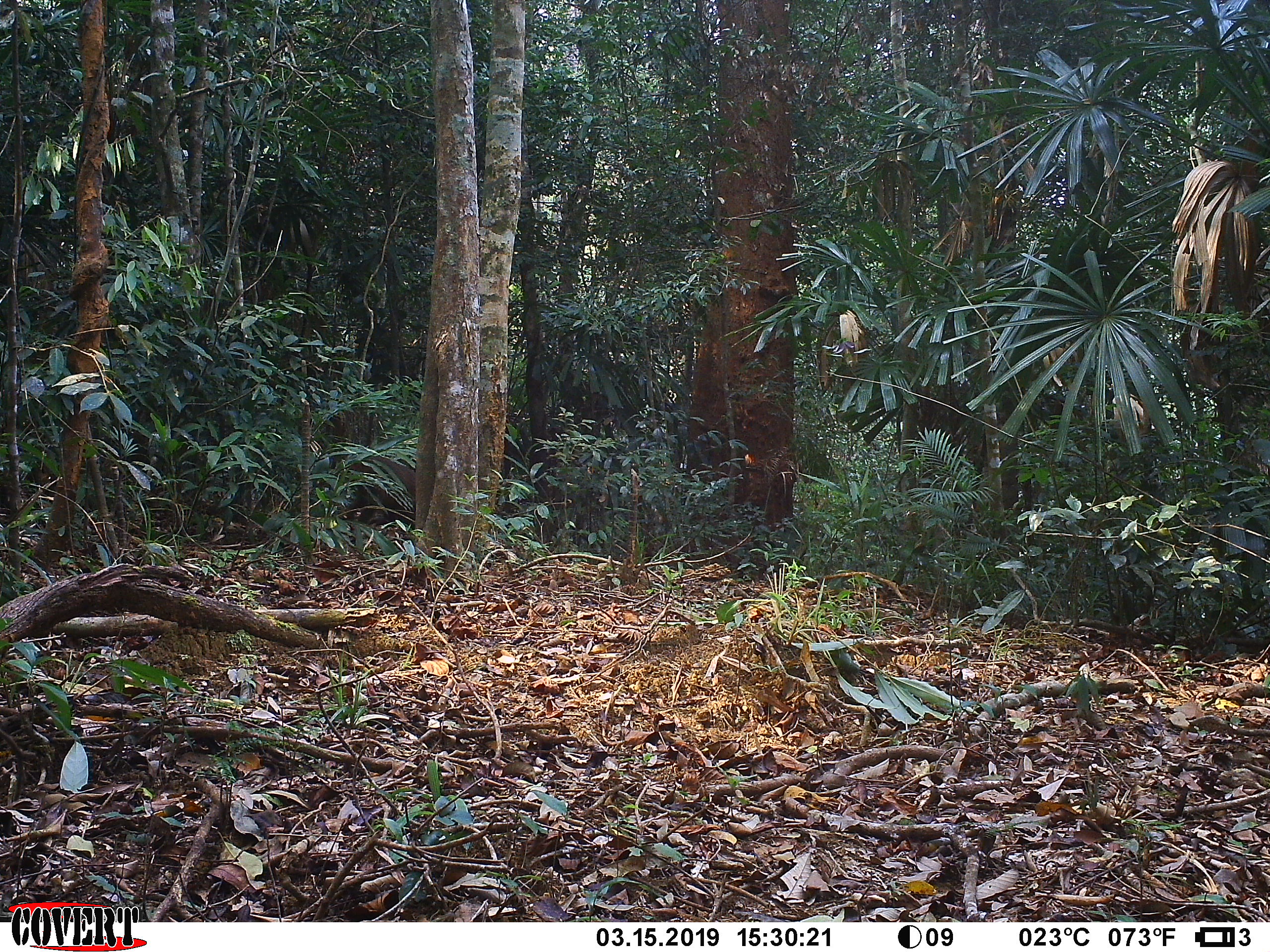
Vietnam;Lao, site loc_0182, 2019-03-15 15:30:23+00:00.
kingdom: Animalia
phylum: Chordata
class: Mammalia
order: Primates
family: Cercopithecidae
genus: Macaca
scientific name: Macaca arctoides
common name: stump-tailed macaque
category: stump tailed macaque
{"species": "stump tailed macaque (stump-tailed macaque) (Macaca arctoides)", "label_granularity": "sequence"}